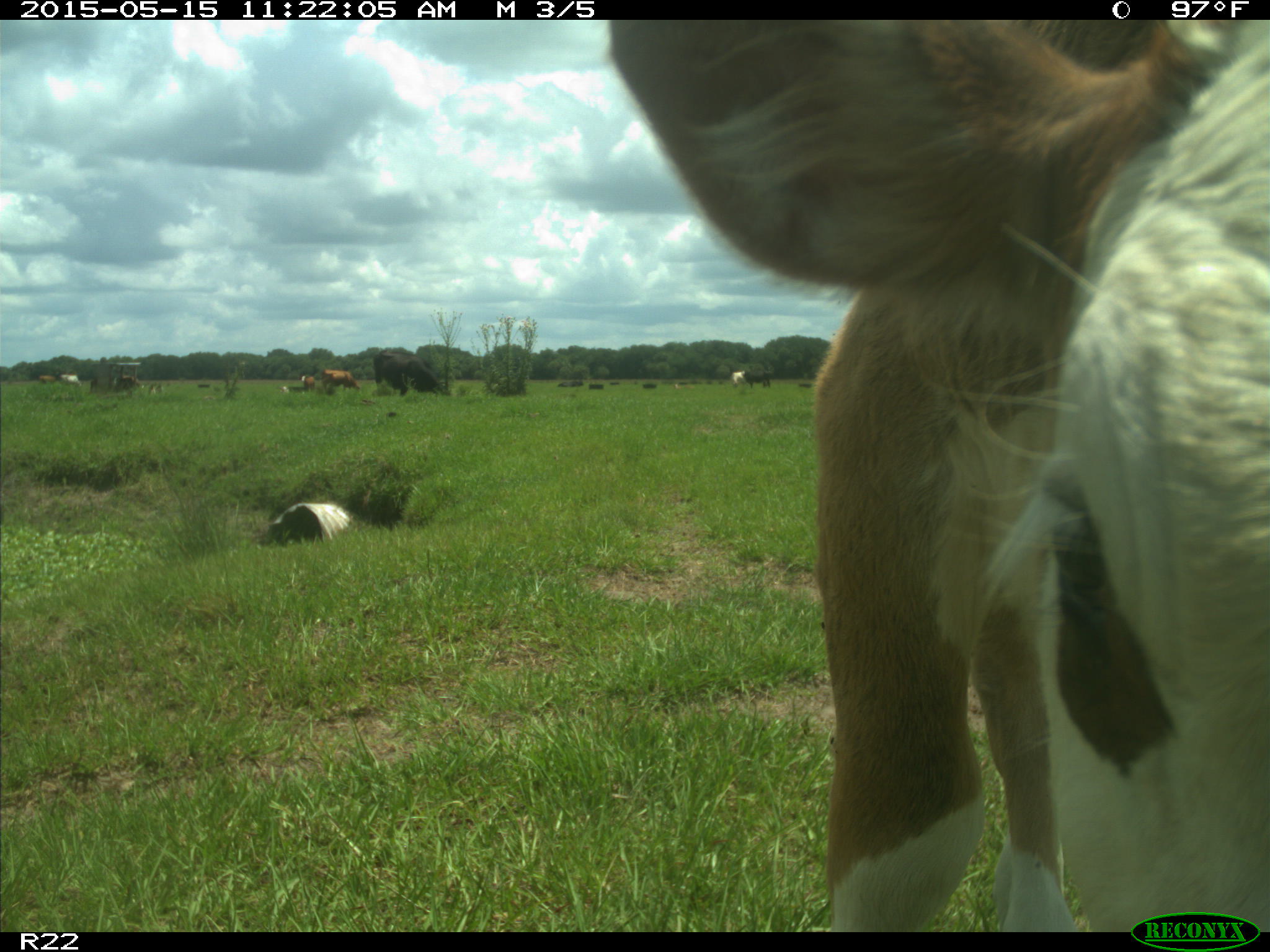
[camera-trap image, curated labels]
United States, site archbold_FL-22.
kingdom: Animalia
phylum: Chordata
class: Mammalia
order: Artiodactyla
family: Bovidae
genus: Bos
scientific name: Bos taurus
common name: domestic cow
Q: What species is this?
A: Bos taurus (domestic cow).